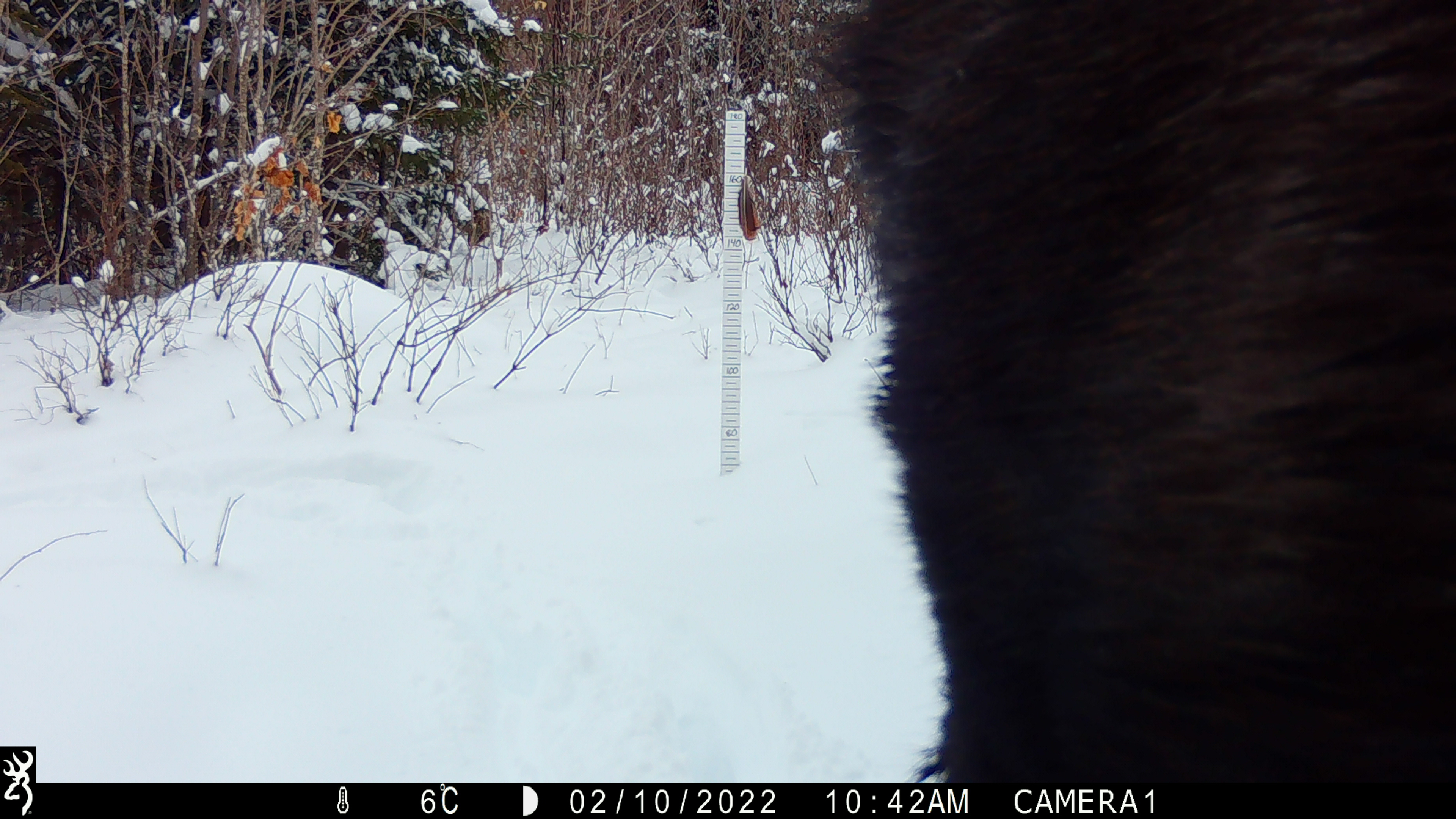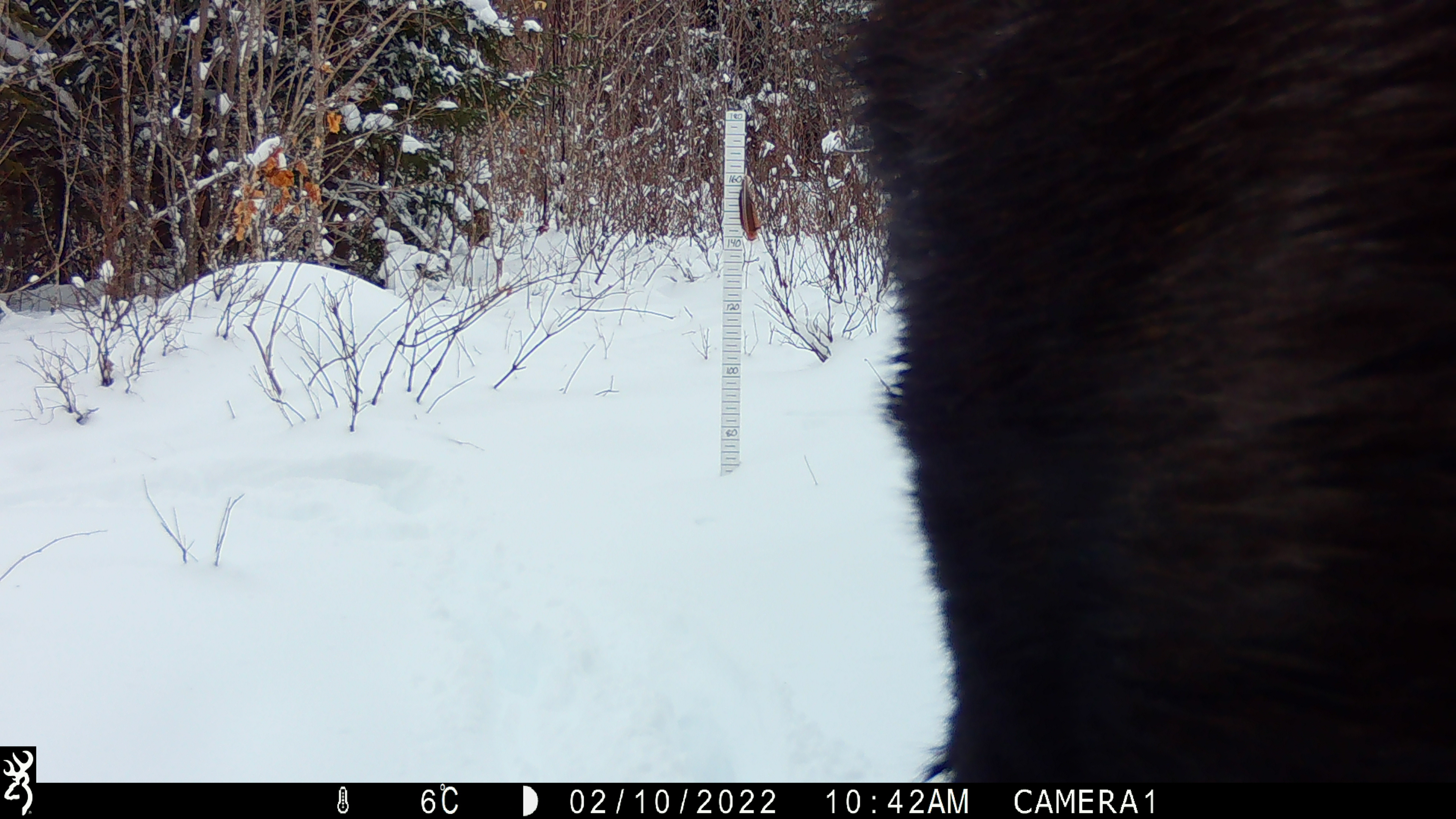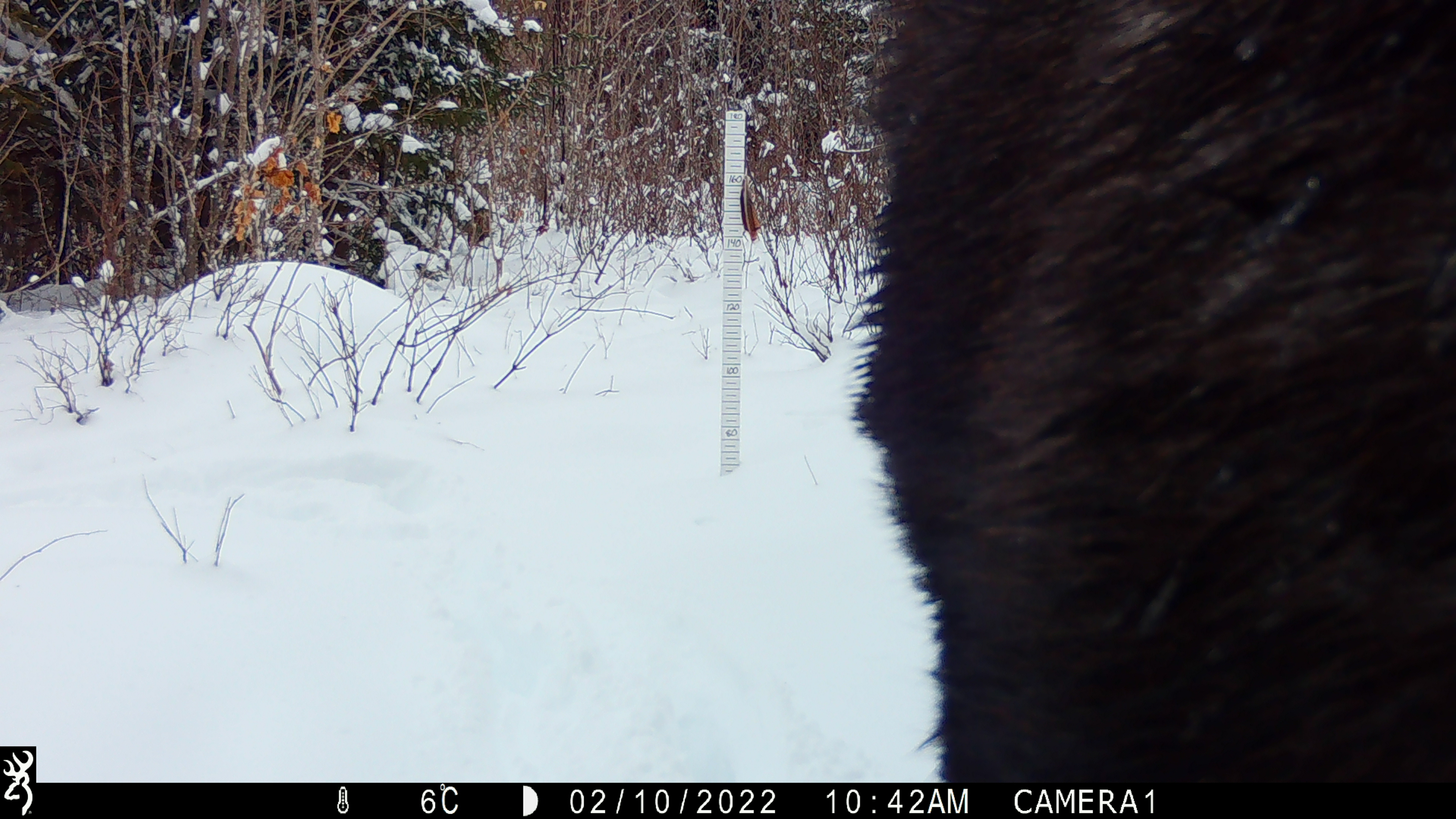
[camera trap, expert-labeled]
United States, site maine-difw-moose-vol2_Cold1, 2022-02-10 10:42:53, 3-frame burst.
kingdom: Animalia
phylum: Chordata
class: Mammalia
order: Artiodactyla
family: Cervidae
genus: Alces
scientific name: Alces alces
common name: moose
Moose (Alces alces).